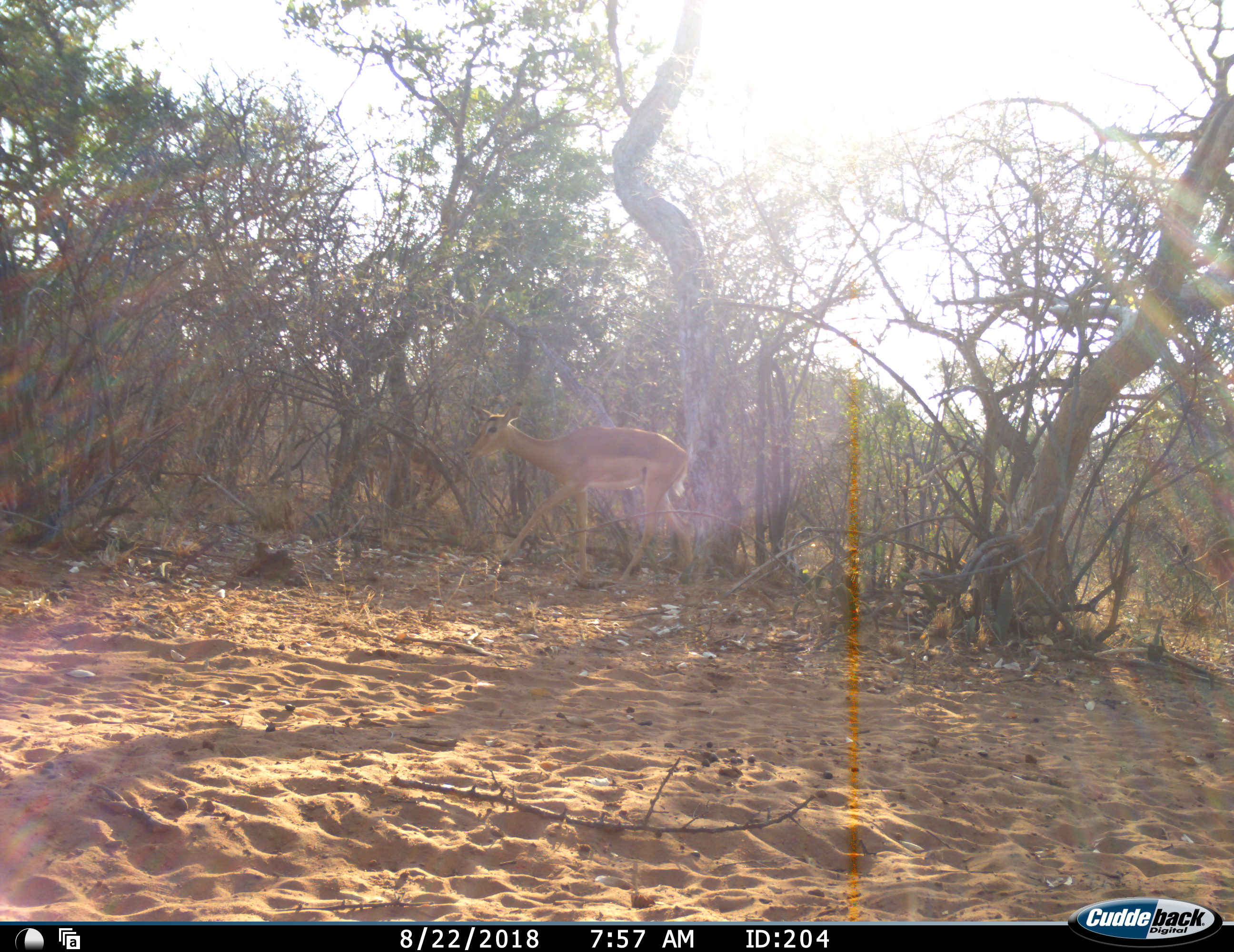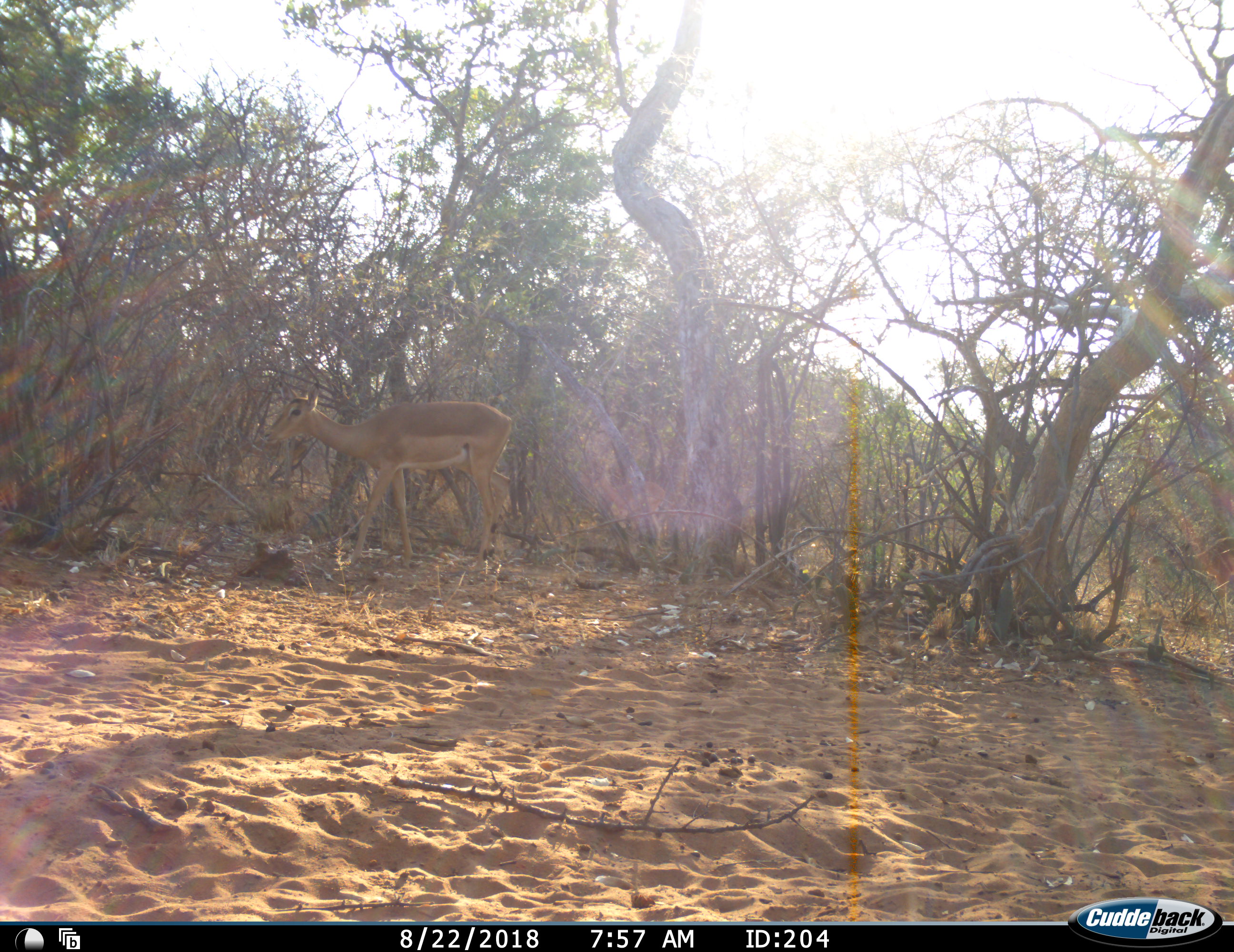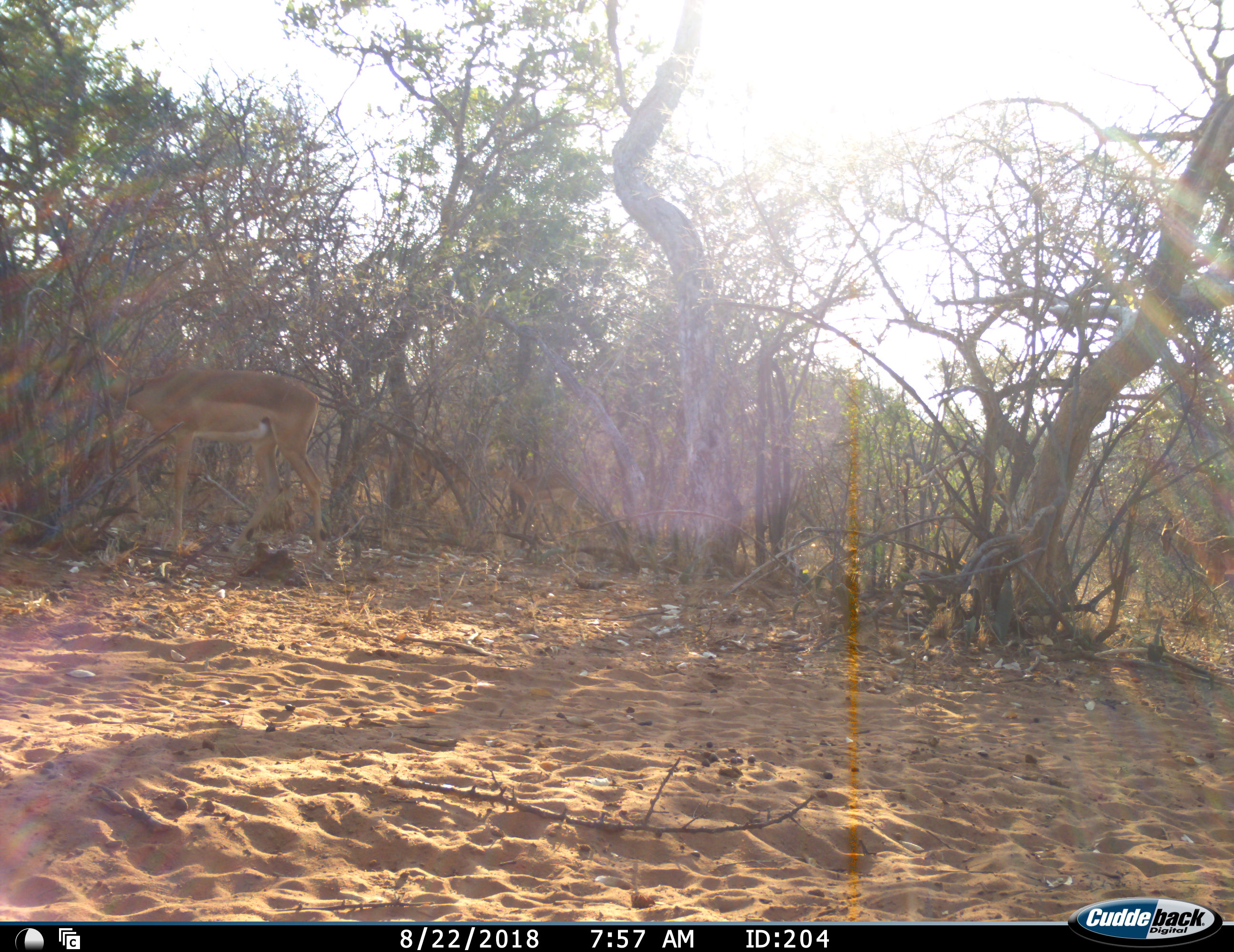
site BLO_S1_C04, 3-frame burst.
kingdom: Animalia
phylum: Chordata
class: Mammalia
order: Artiodactyla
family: Bovidae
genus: Aepyceros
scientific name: Aepyceros melampus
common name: impala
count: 2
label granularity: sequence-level